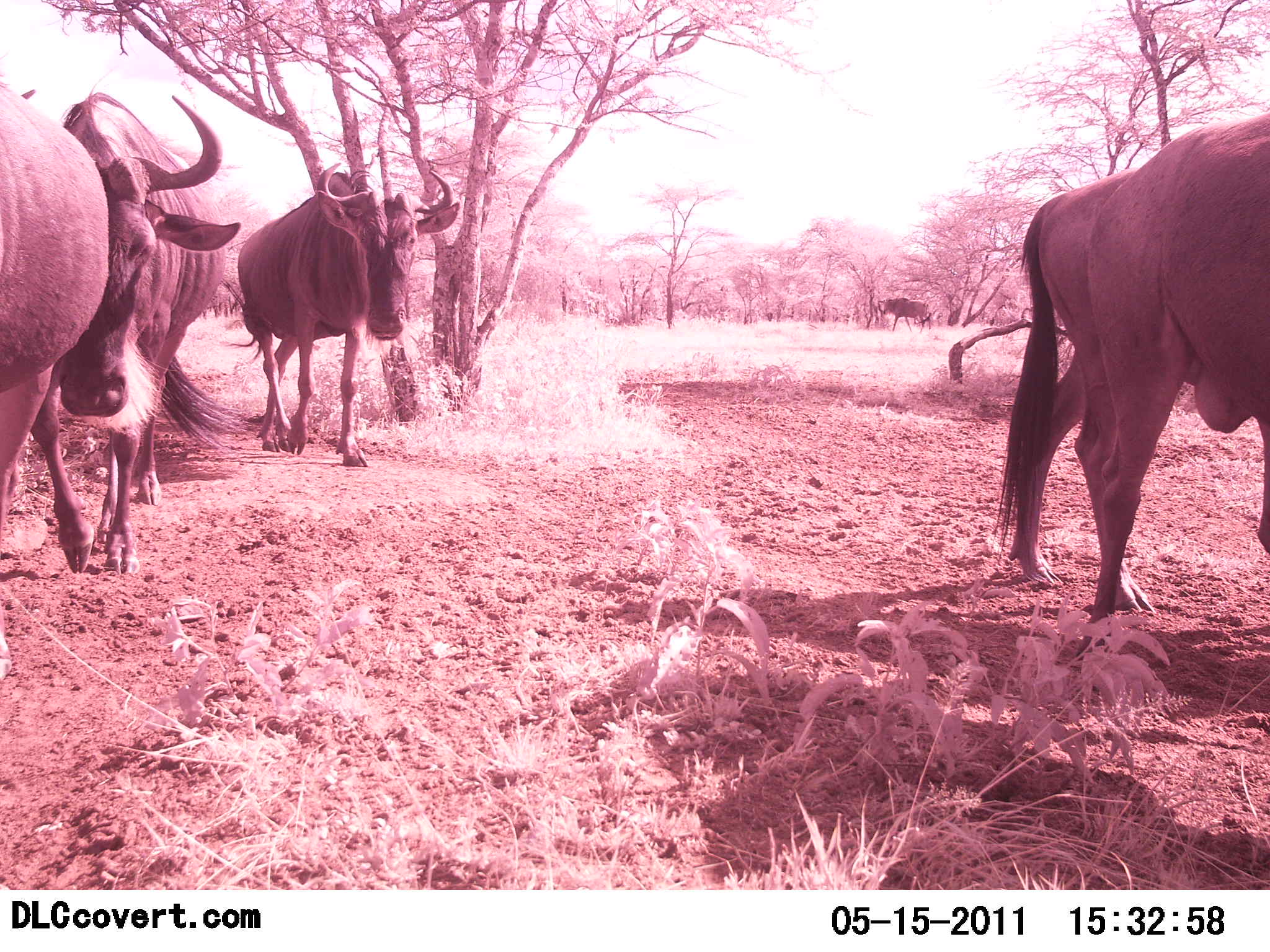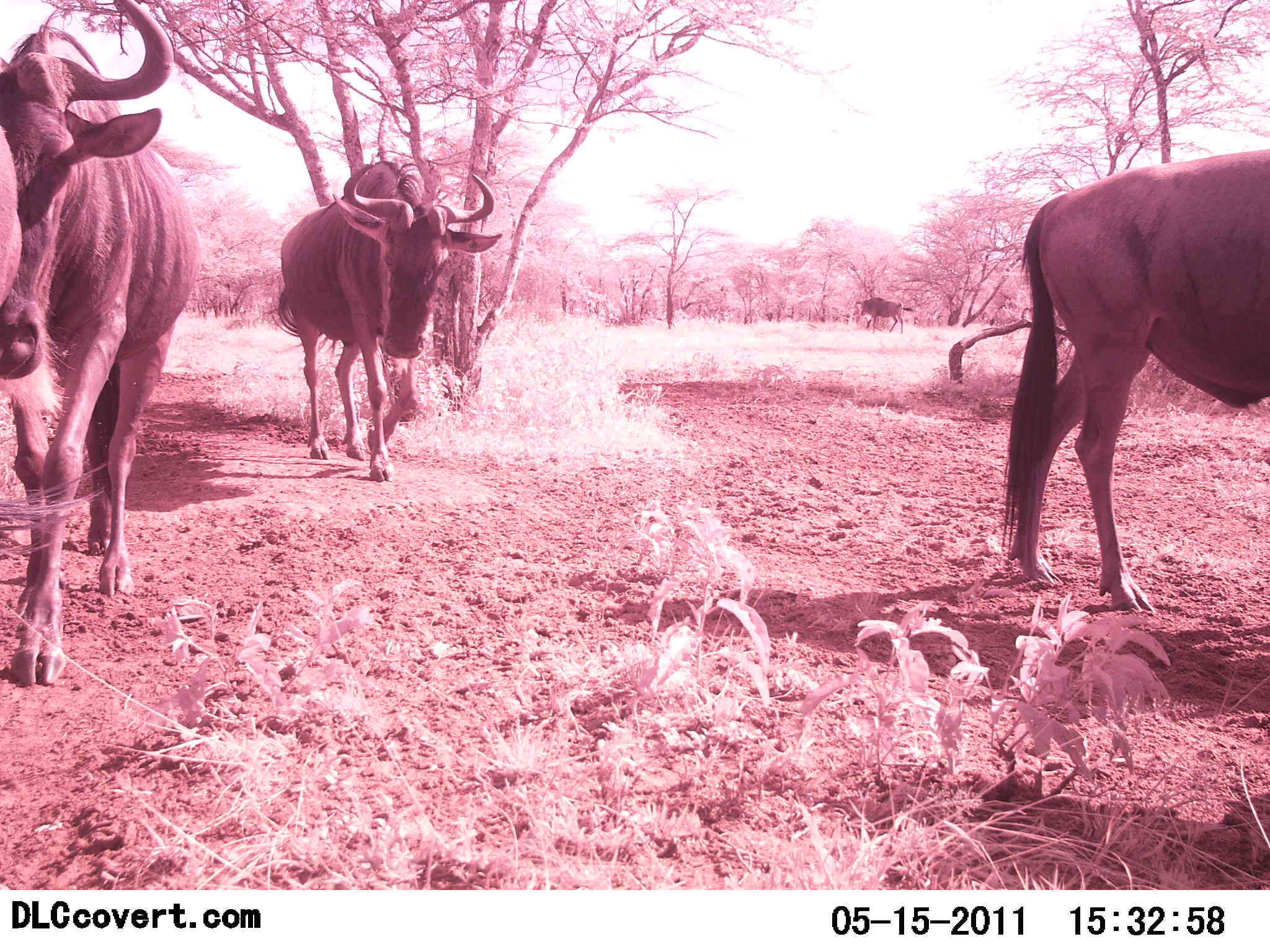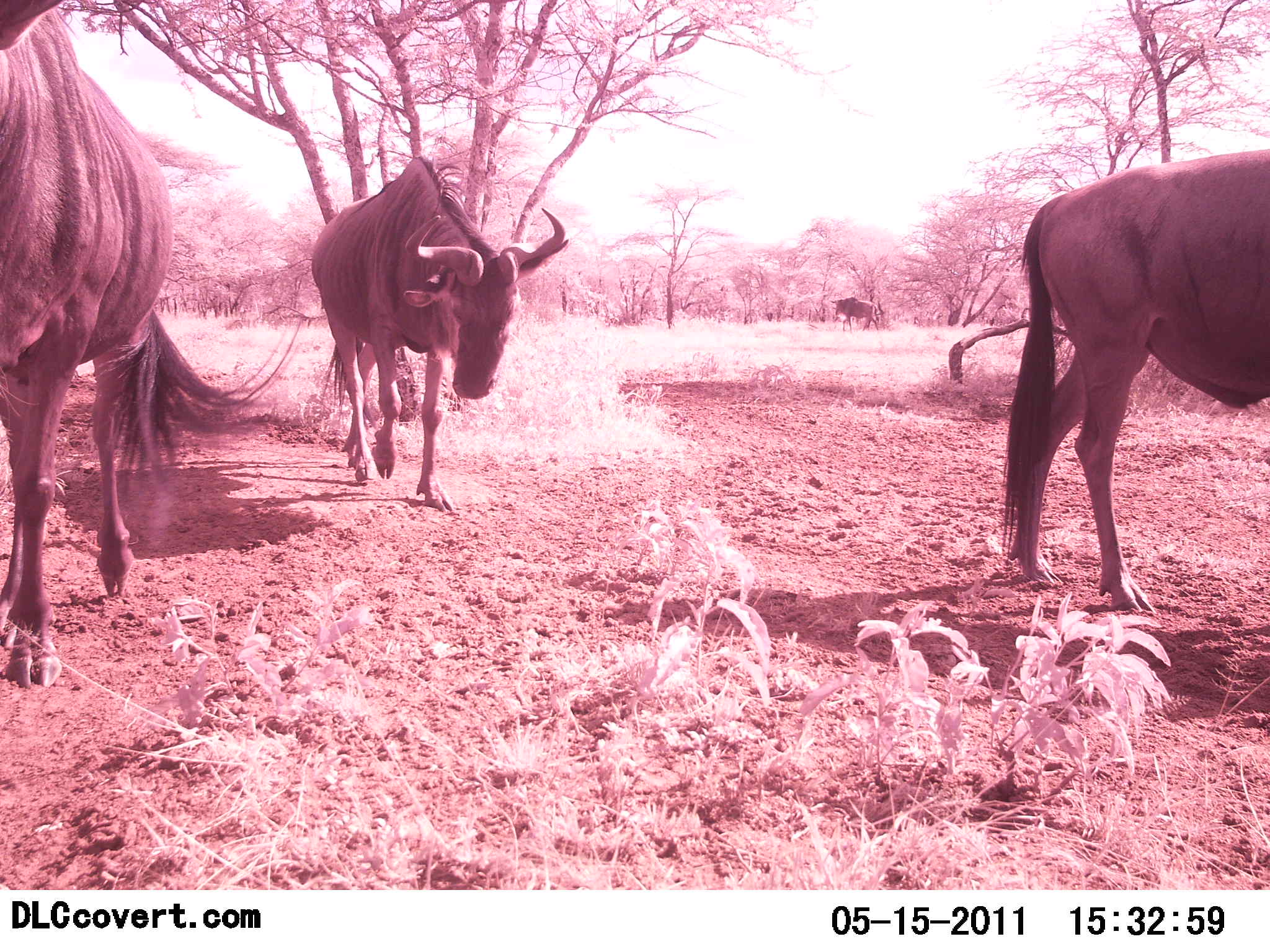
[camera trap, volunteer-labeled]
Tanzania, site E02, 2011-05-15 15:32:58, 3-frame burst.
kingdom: Animalia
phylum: Chordata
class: Mammalia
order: Artiodactyla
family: Bovidae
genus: Connochaetes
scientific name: Connochaetes taurinus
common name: blue wildebeest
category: wildebeest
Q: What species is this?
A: Wildebeest (blue wildebeest) (Connochaetes taurinus).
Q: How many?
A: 5.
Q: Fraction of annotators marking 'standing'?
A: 23%.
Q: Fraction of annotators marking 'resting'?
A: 0%.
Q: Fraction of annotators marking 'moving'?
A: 92%.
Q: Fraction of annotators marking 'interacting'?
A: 0%.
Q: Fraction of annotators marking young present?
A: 0%.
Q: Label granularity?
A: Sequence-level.